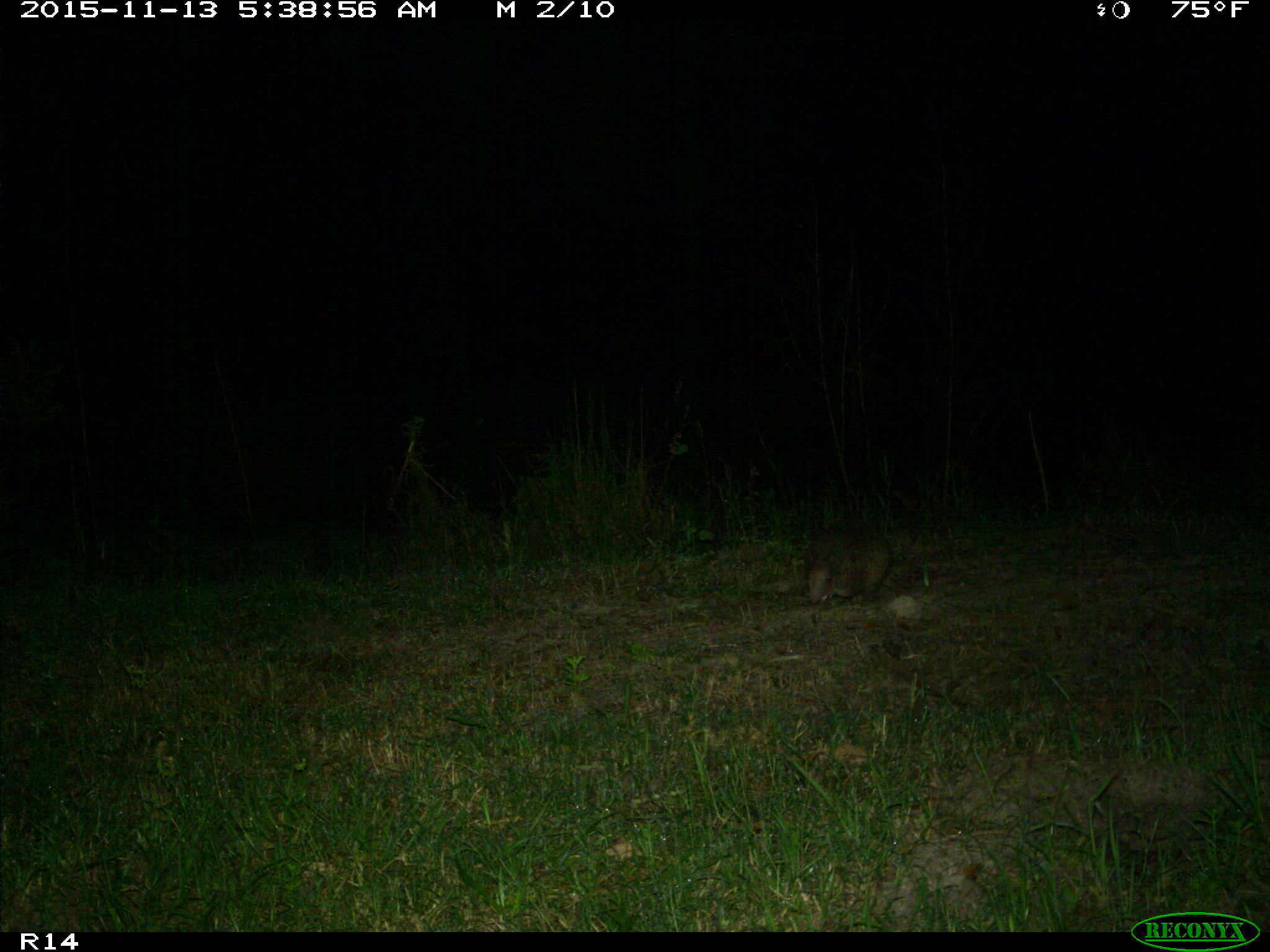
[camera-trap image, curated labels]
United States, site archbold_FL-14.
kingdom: Animalia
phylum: Chordata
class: Mammalia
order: Cingulata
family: Dasypodidae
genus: Dasypus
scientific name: Dasypus novemcinctus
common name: nine-banded armadillo